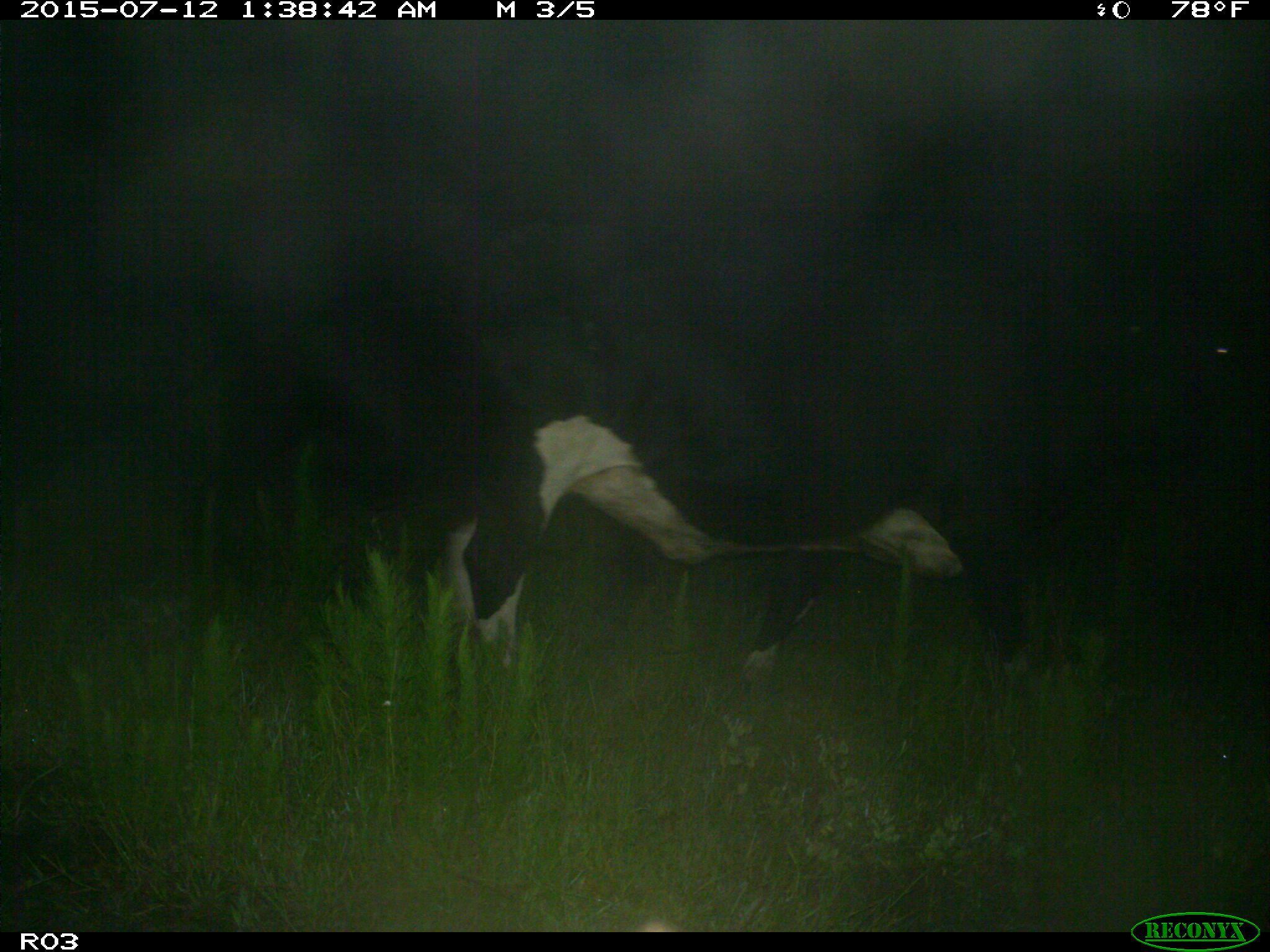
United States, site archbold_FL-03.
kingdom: Animalia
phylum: Chordata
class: Mammalia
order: Artiodactyla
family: Bovidae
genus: Bos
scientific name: Bos taurus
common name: domestic cow